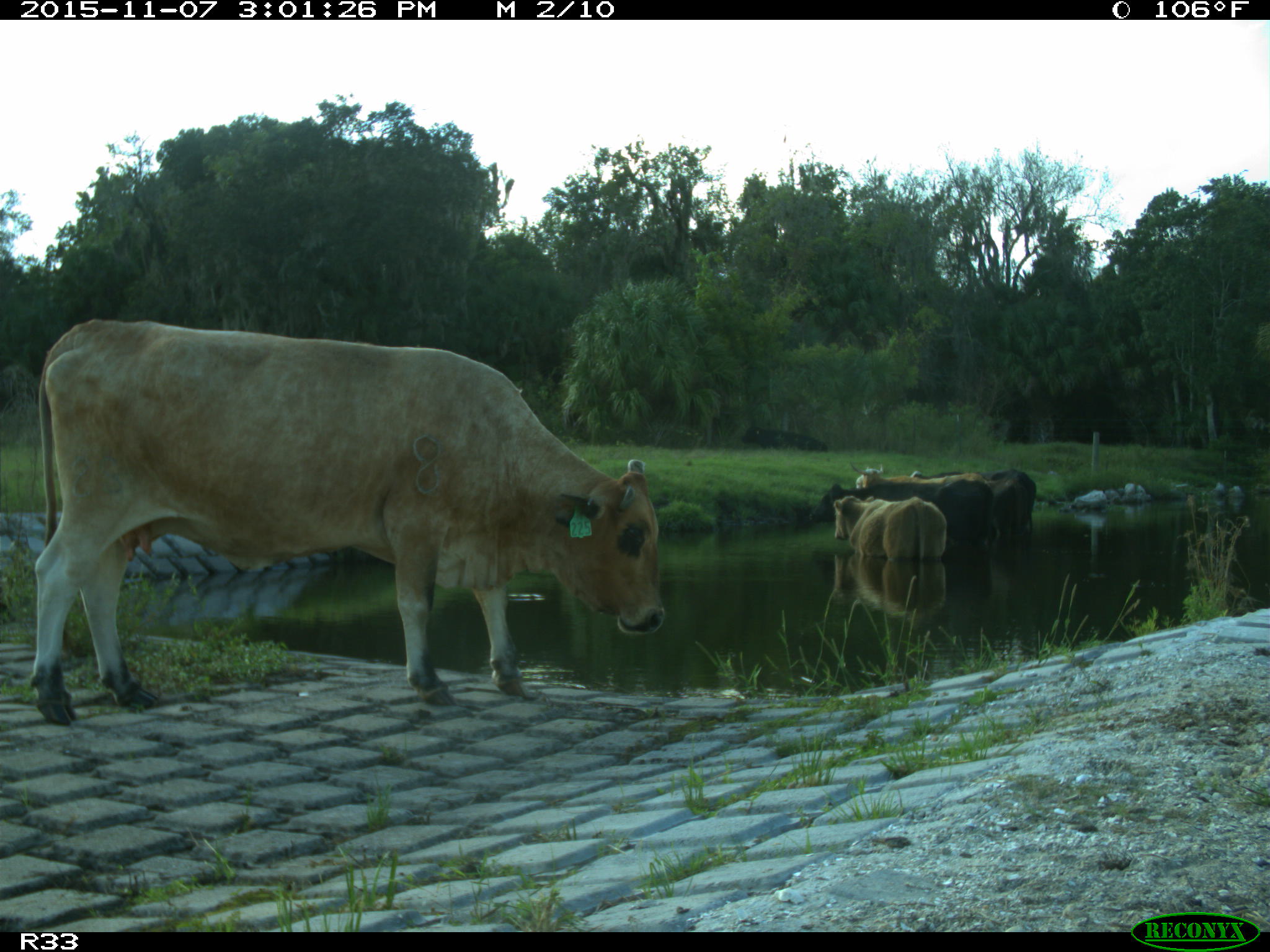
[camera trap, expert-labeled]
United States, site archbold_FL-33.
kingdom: Animalia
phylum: Chordata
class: Mammalia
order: Artiodactyla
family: Bovidae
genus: Bos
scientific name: Bos taurus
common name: domestic cow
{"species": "Bos taurus (domestic cow)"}